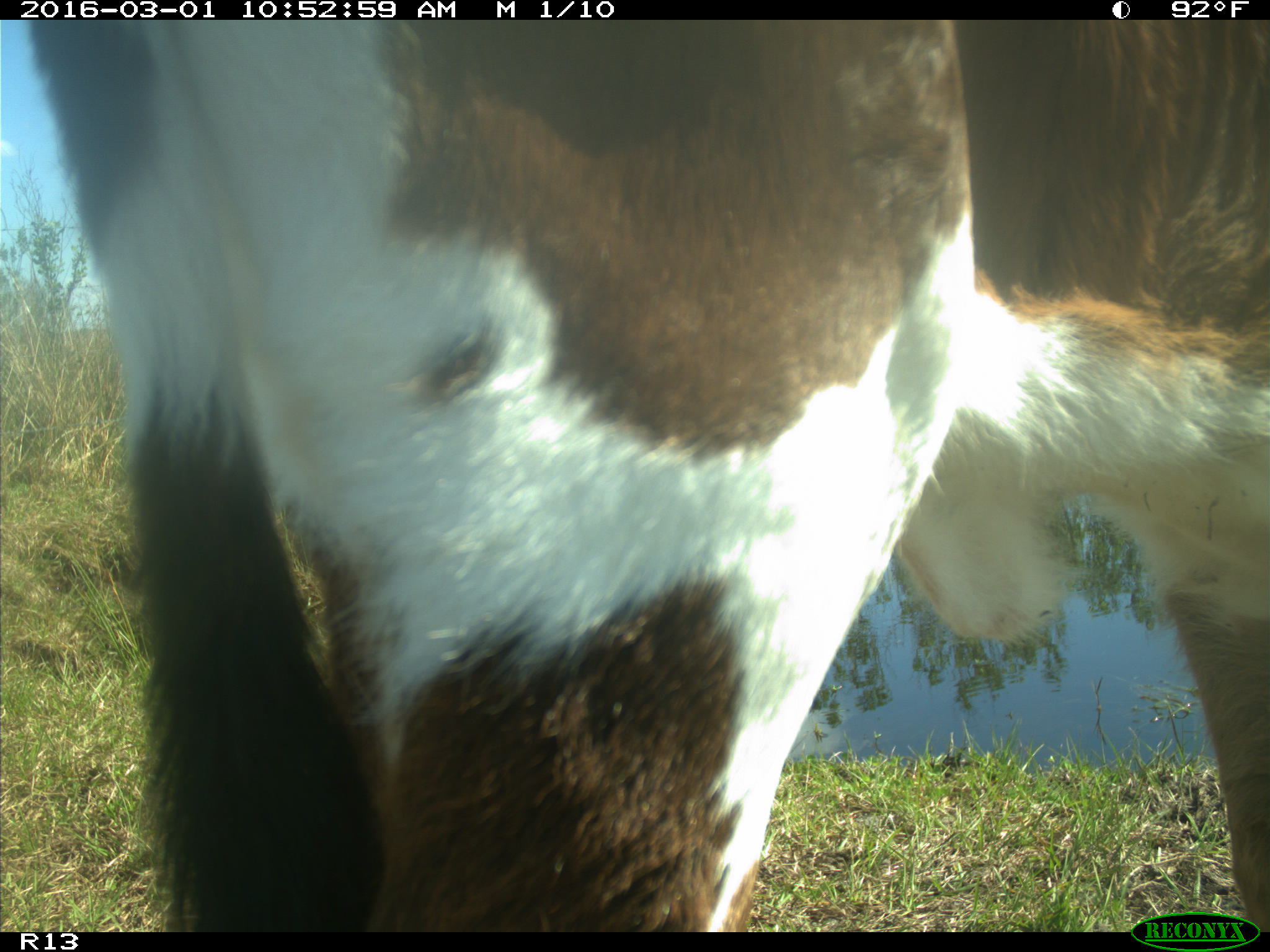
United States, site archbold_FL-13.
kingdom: Animalia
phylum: Chordata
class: Mammalia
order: Artiodactyla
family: Bovidae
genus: Bos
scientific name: Bos taurus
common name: domestic cow